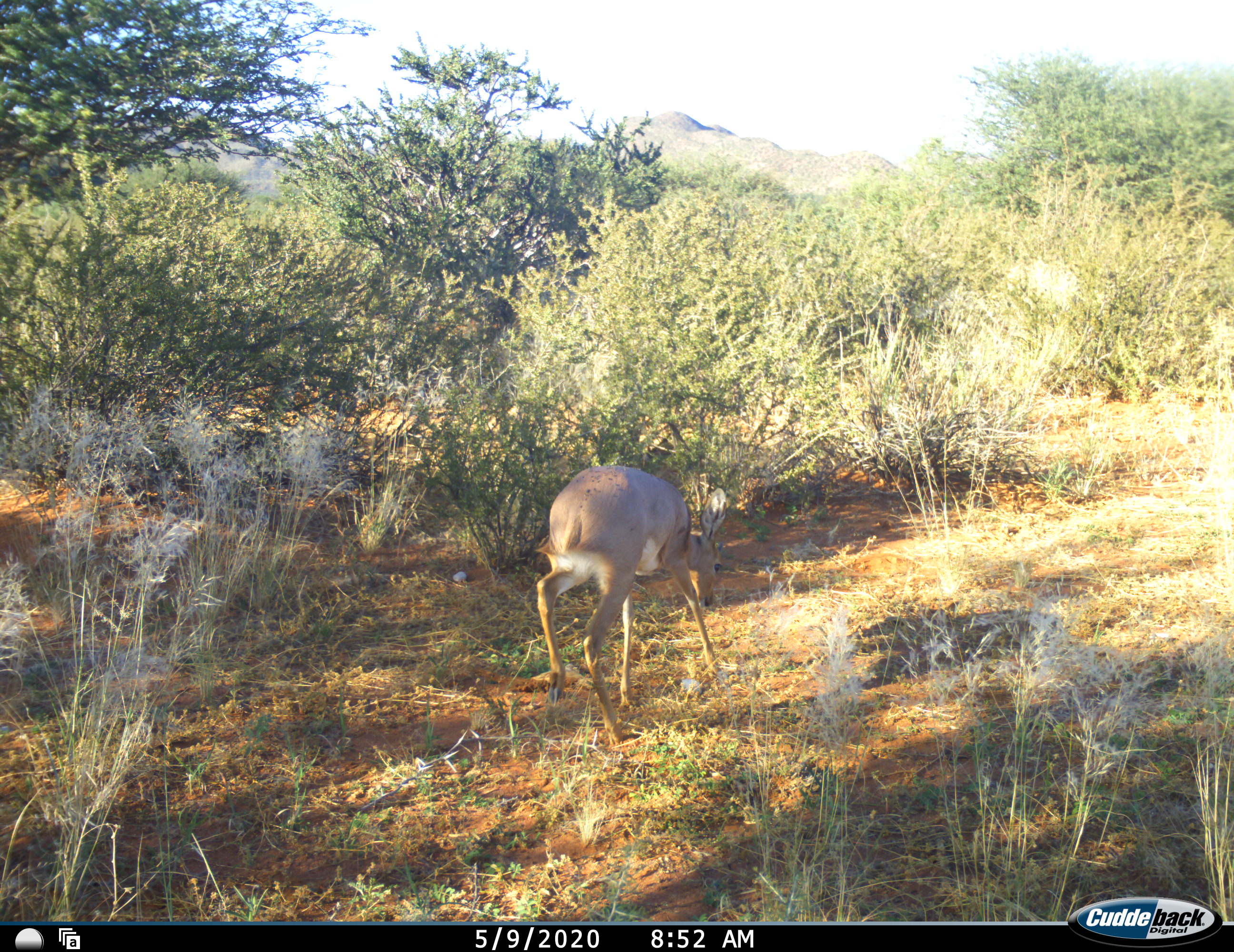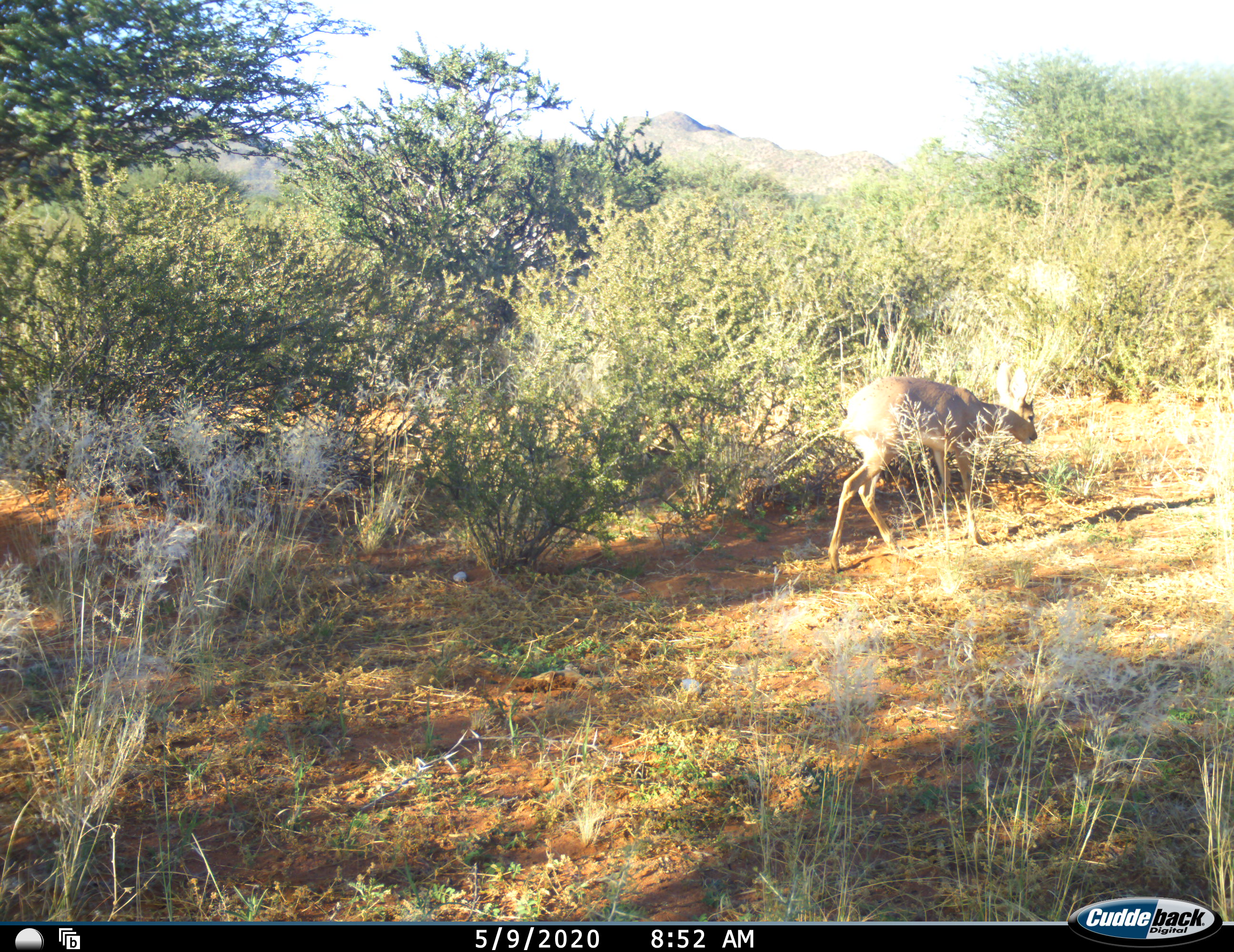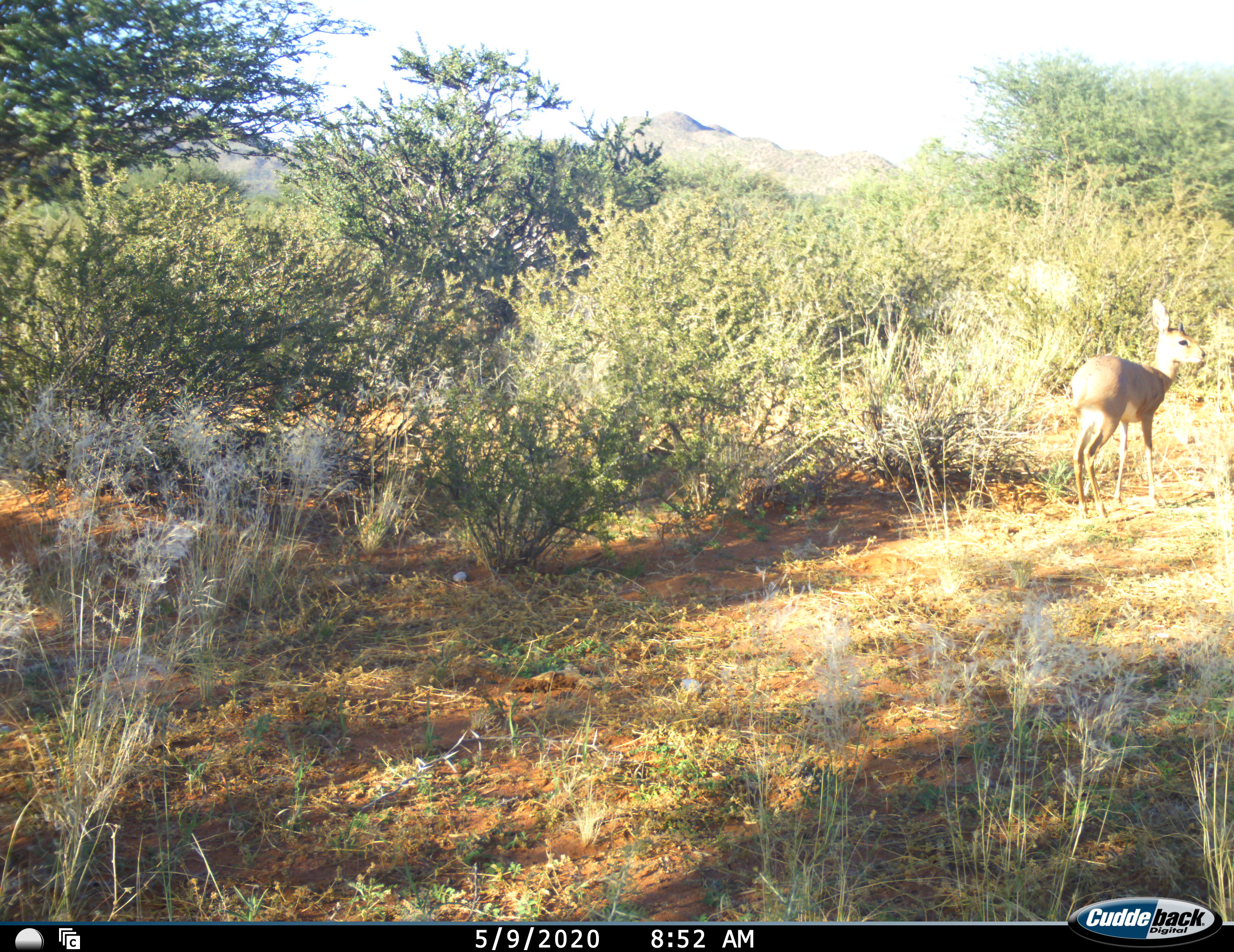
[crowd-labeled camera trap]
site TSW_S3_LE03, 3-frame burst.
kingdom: Animalia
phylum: Chordata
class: Mammalia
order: Artiodactyla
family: Bovidae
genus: Raphicerus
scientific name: Raphicerus campestris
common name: steenbok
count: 1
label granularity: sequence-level